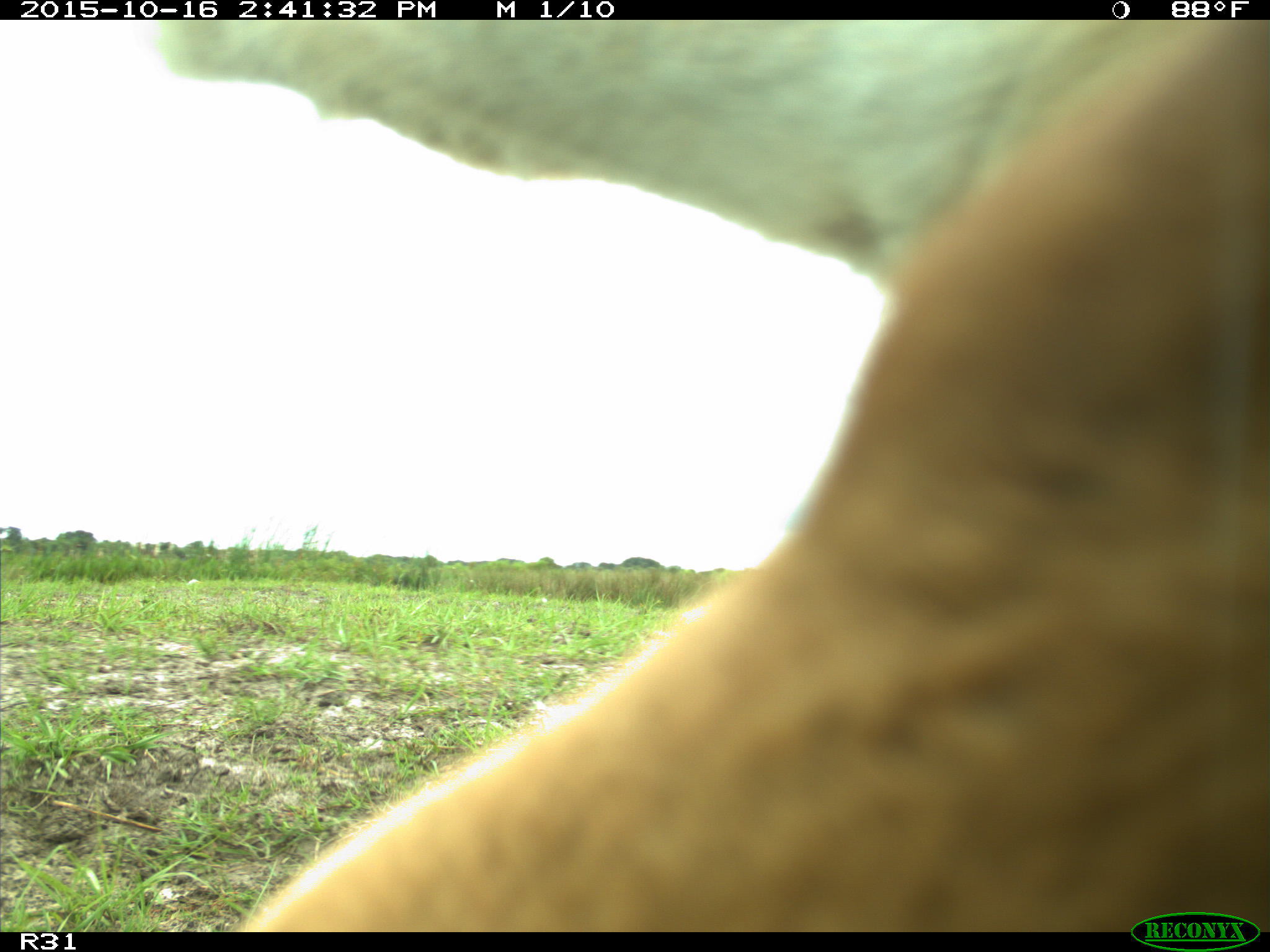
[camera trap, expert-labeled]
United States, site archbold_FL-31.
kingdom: Animalia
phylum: Chordata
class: Mammalia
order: Artiodactyla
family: Bovidae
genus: Bos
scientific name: Bos taurus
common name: domestic cow